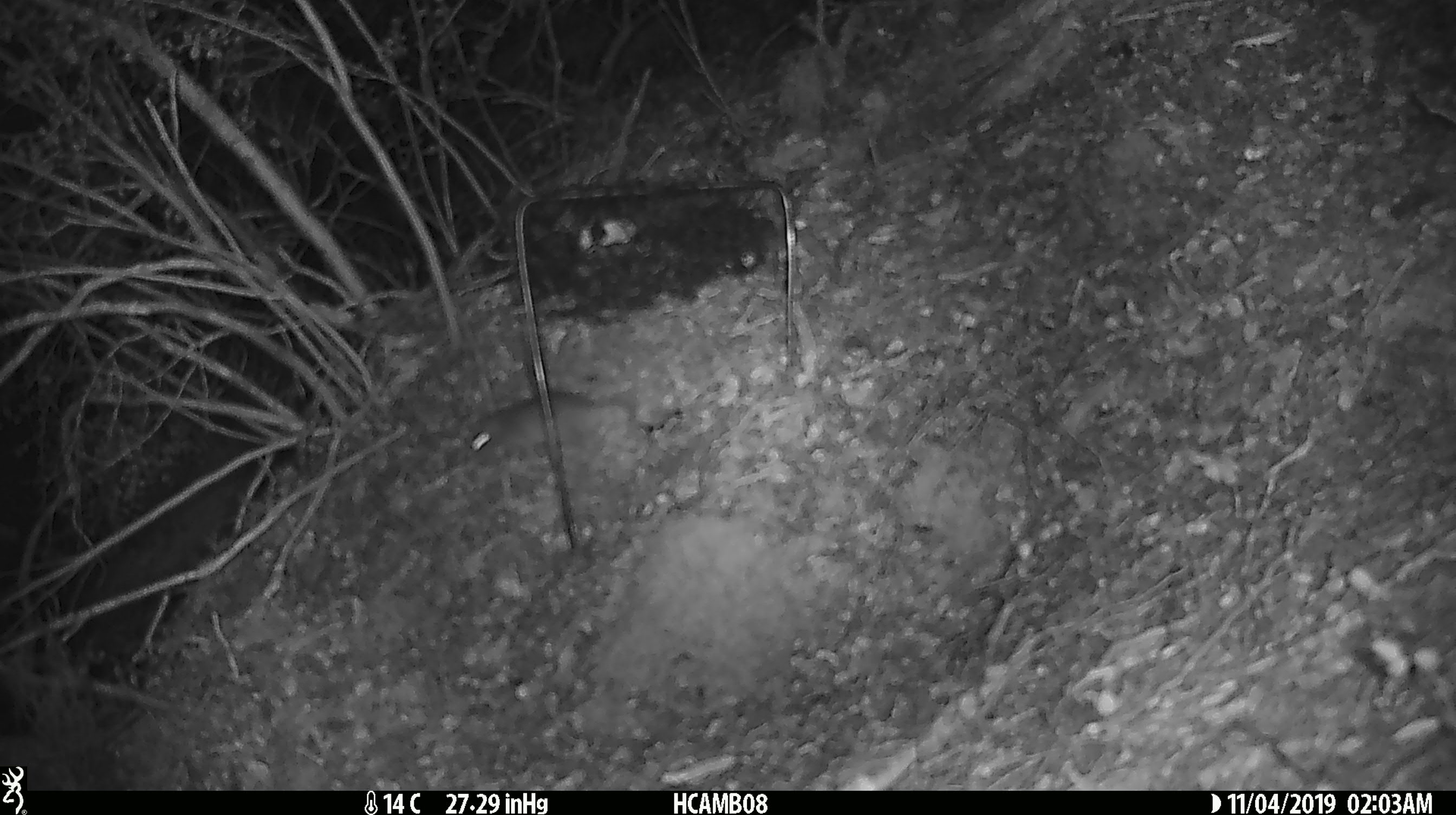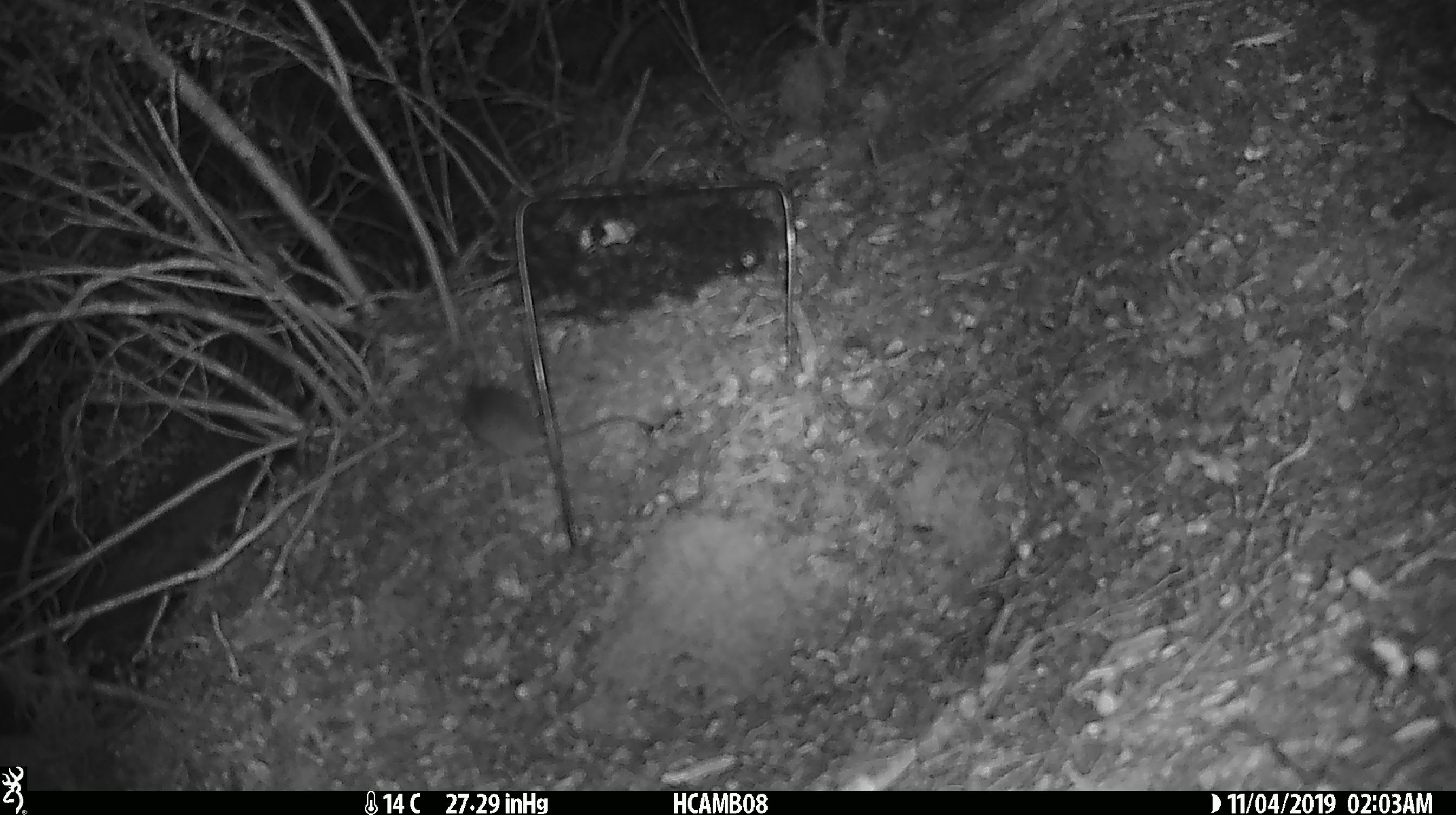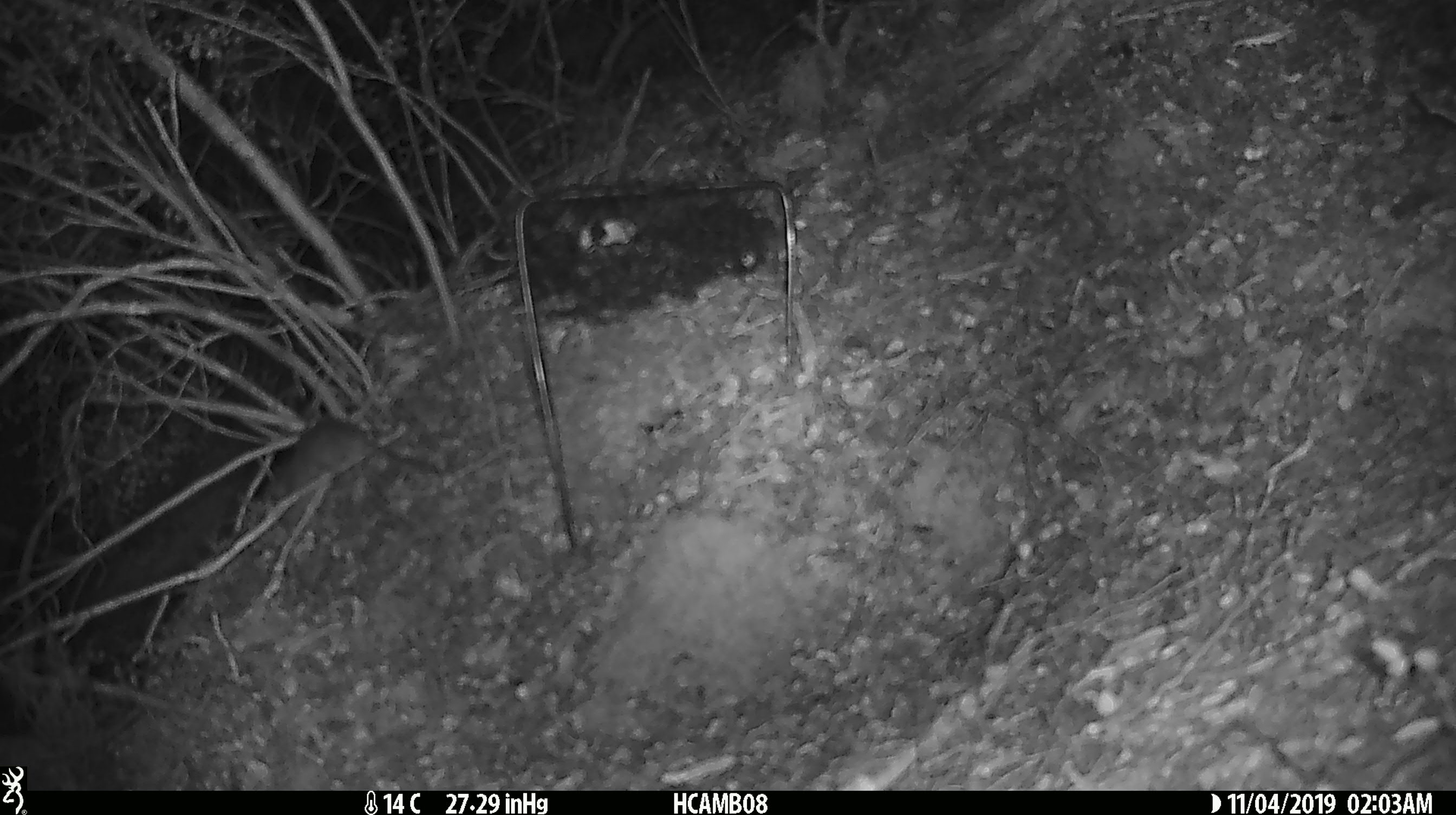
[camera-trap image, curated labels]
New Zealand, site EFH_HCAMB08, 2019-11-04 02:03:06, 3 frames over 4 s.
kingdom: Animalia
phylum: Chordata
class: Mammalia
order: Rodentia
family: Muridae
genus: Mus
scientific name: Mus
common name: mouse